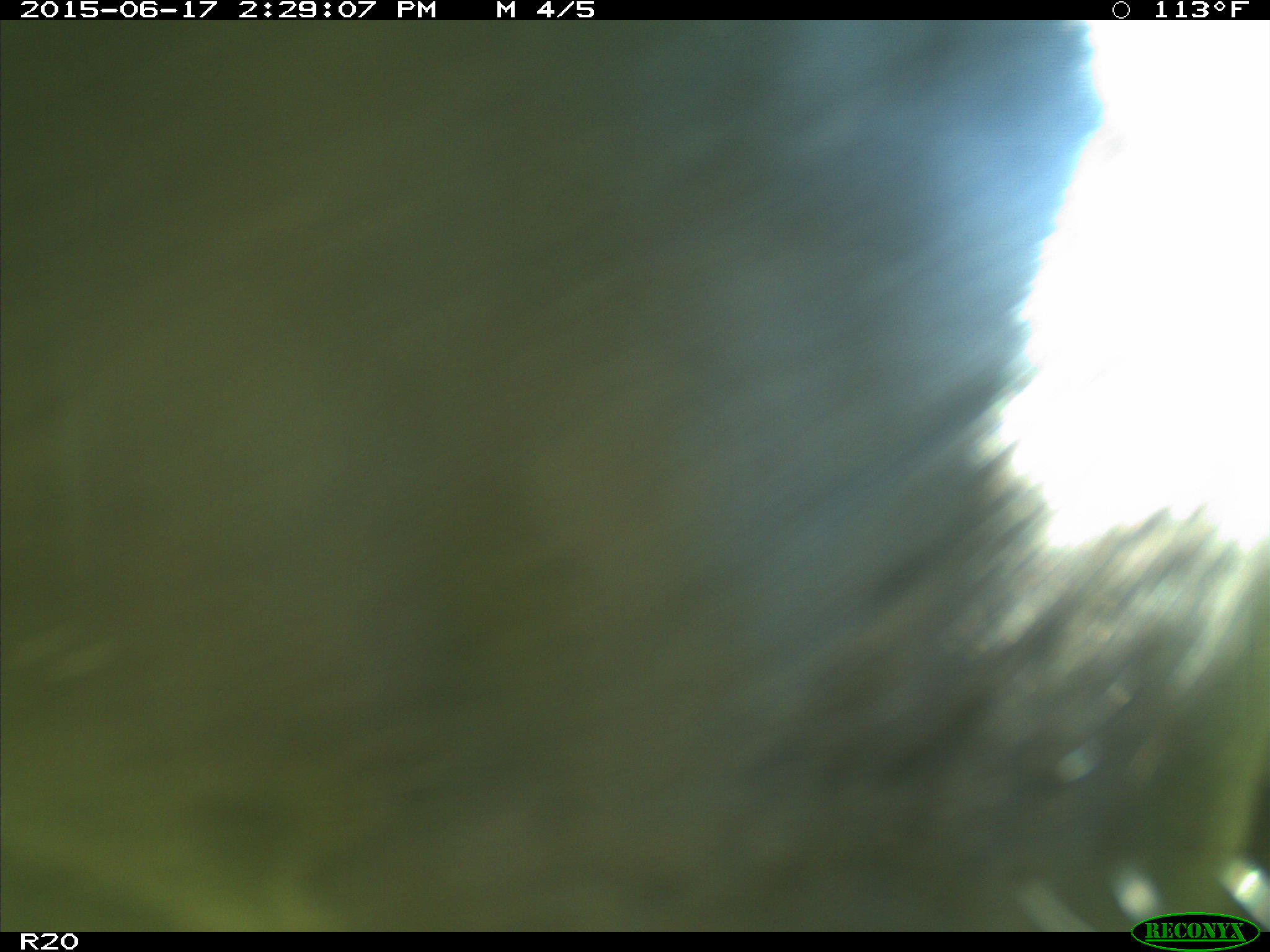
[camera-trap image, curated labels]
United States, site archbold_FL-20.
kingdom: Animalia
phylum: Chordata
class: Mammalia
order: Artiodactyla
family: Bovidae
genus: Bos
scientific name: Bos taurus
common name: domestic cow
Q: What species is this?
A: Bos taurus (domestic cow).